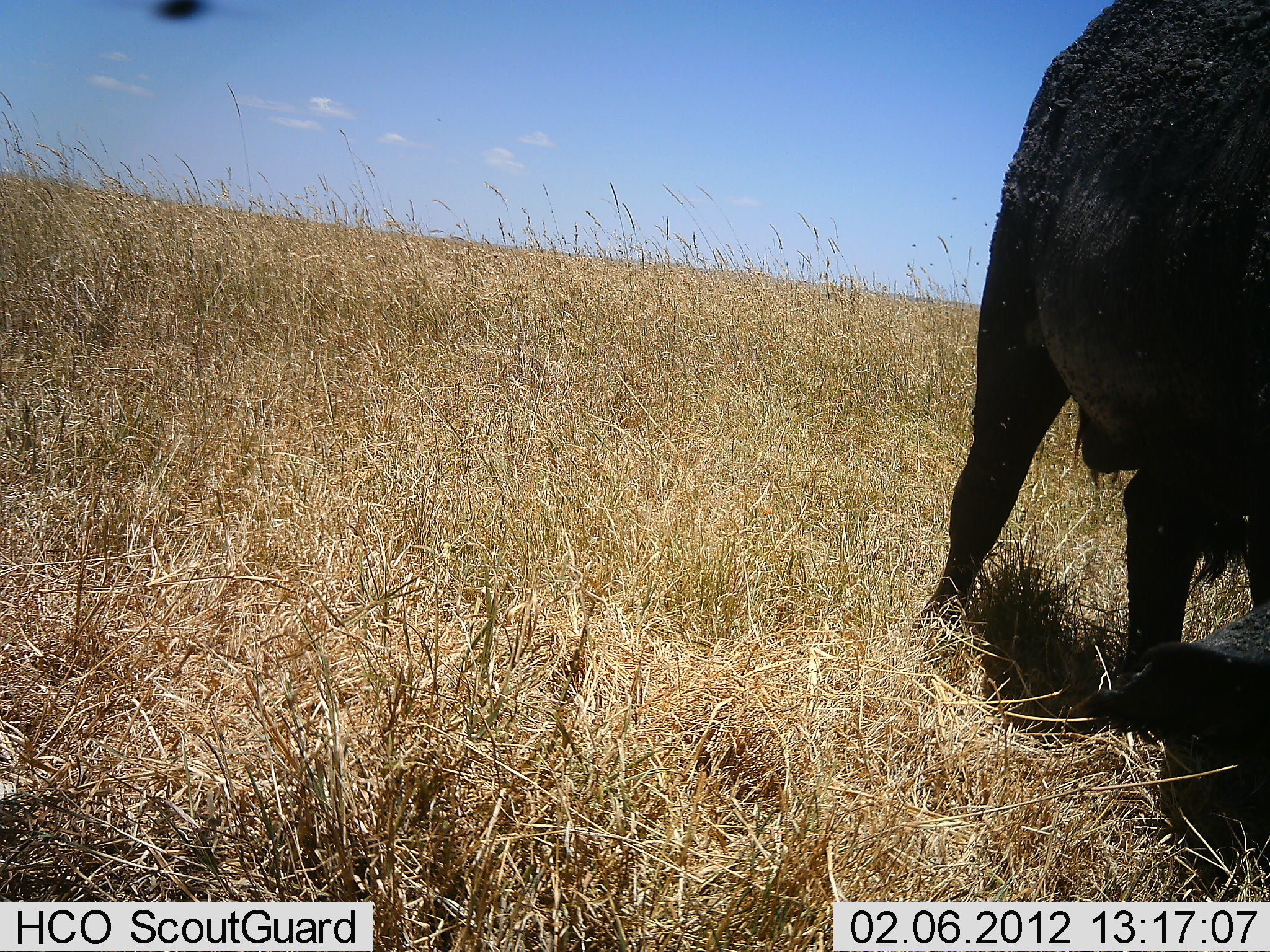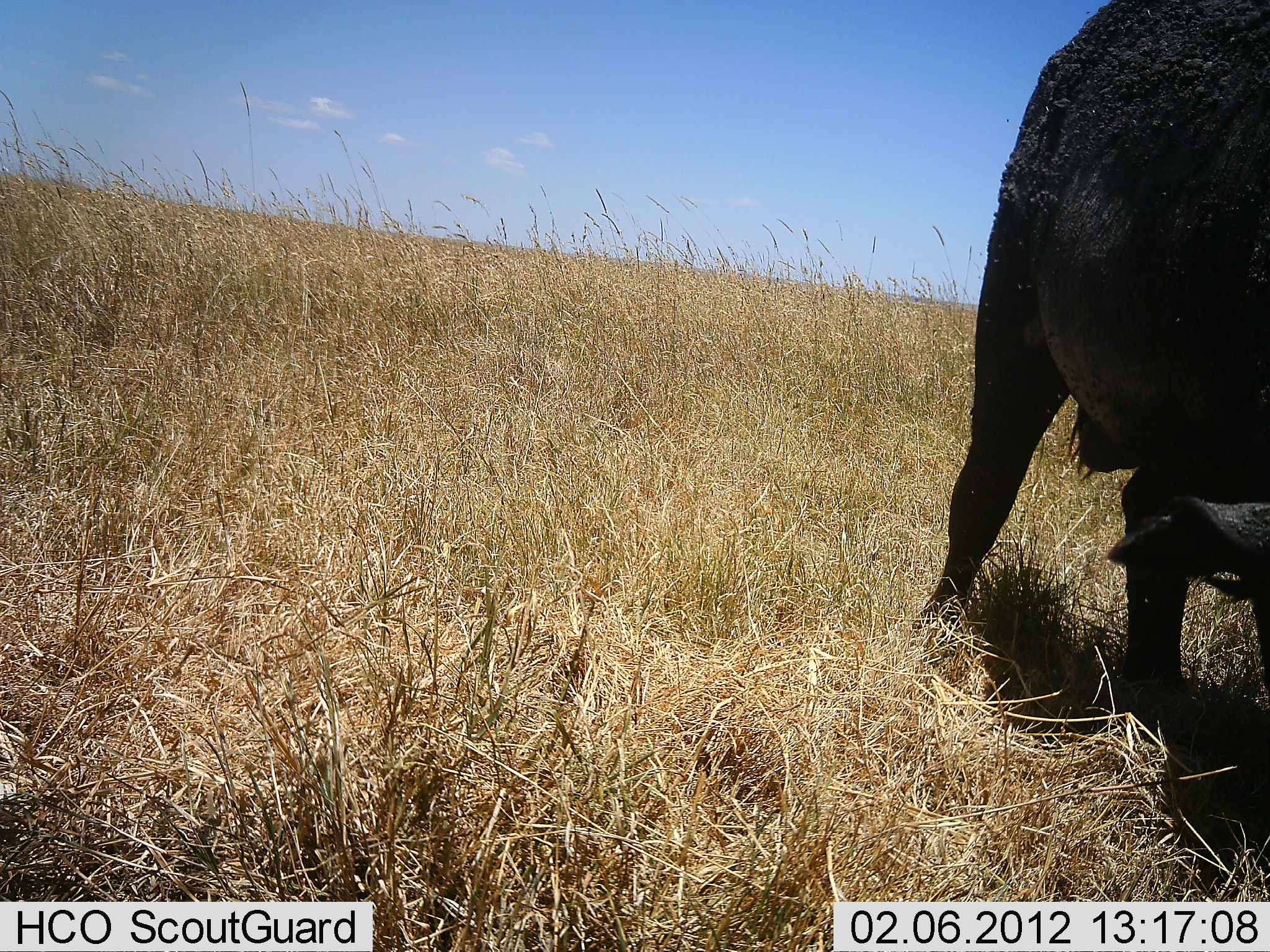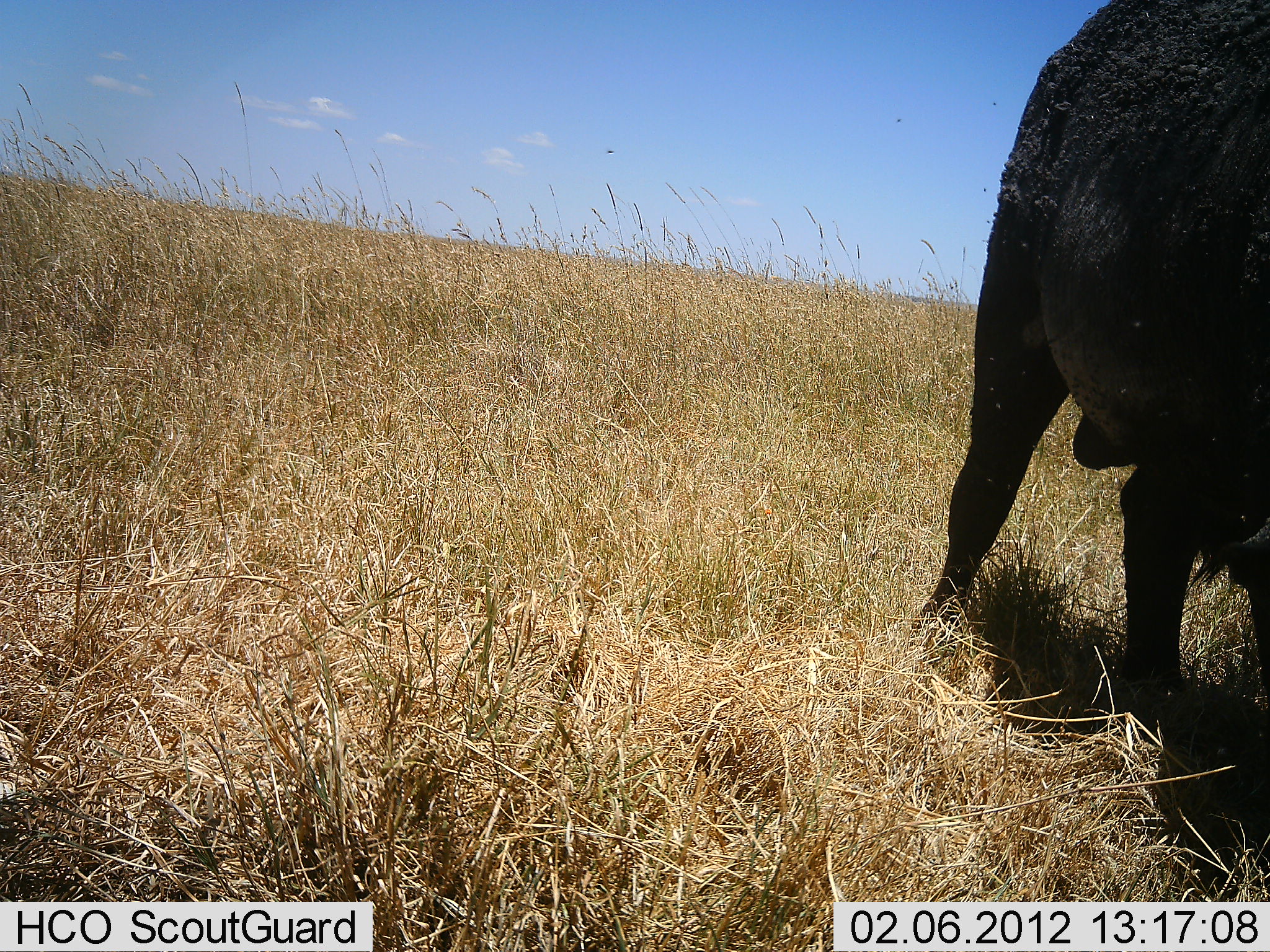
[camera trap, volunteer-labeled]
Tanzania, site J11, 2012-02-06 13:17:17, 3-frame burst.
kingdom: Animalia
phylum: Chordata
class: Mammalia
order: Artiodactyla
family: Bovidae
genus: Syncerus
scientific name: Syncerus caffer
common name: cape buffalo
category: buffalo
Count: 1.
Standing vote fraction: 26%.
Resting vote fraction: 0%.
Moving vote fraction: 0%.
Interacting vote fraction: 0%.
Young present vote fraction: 0%.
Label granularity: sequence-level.